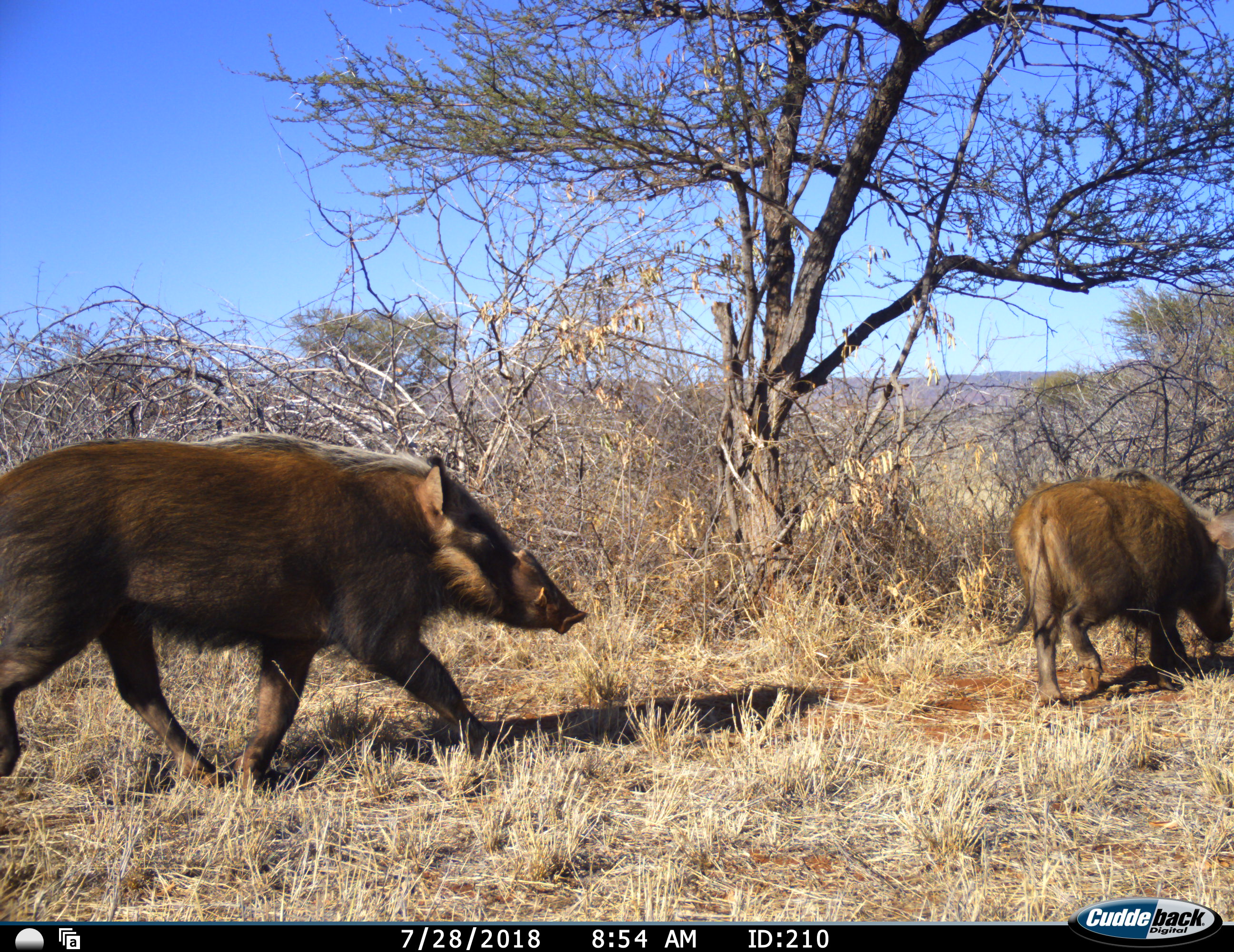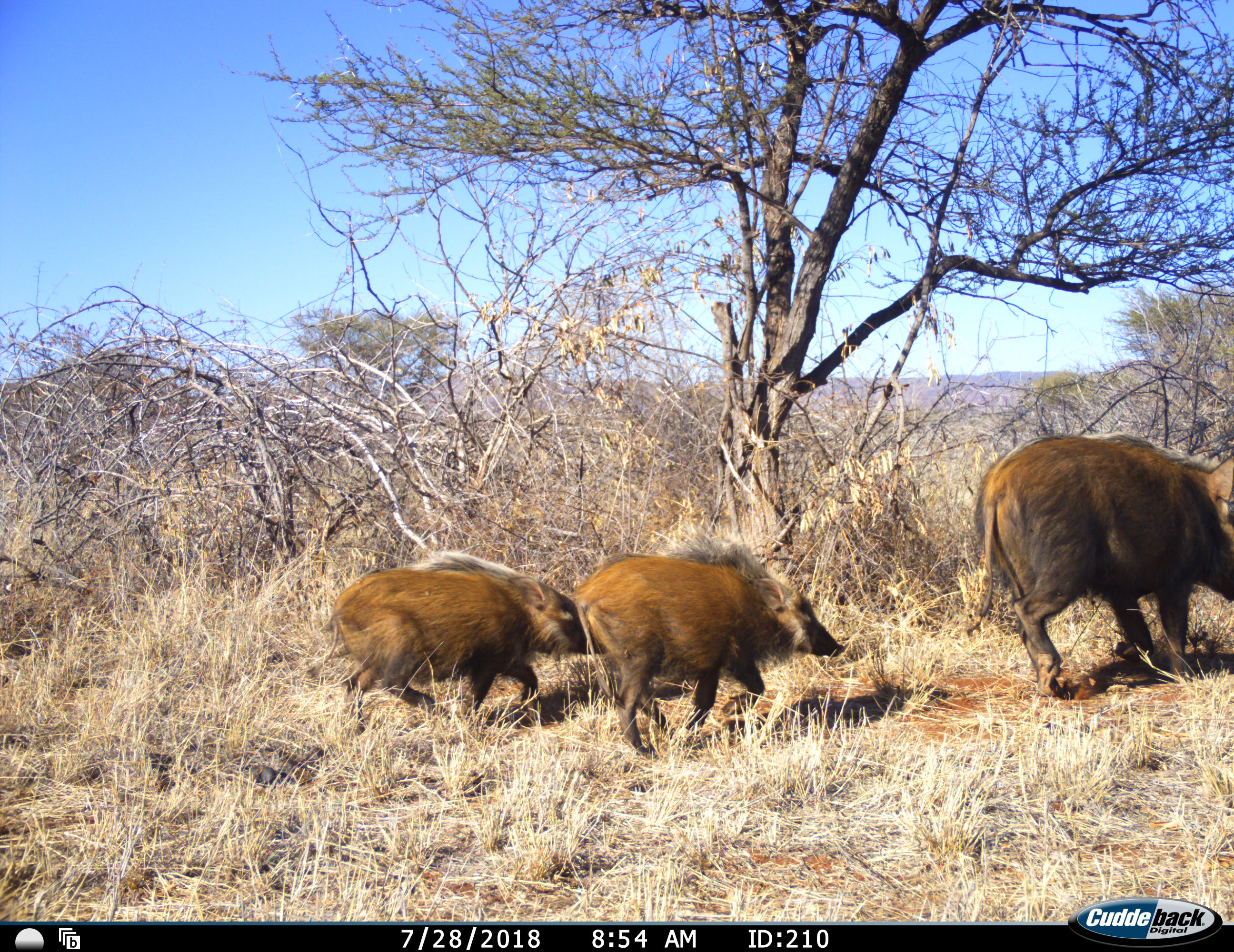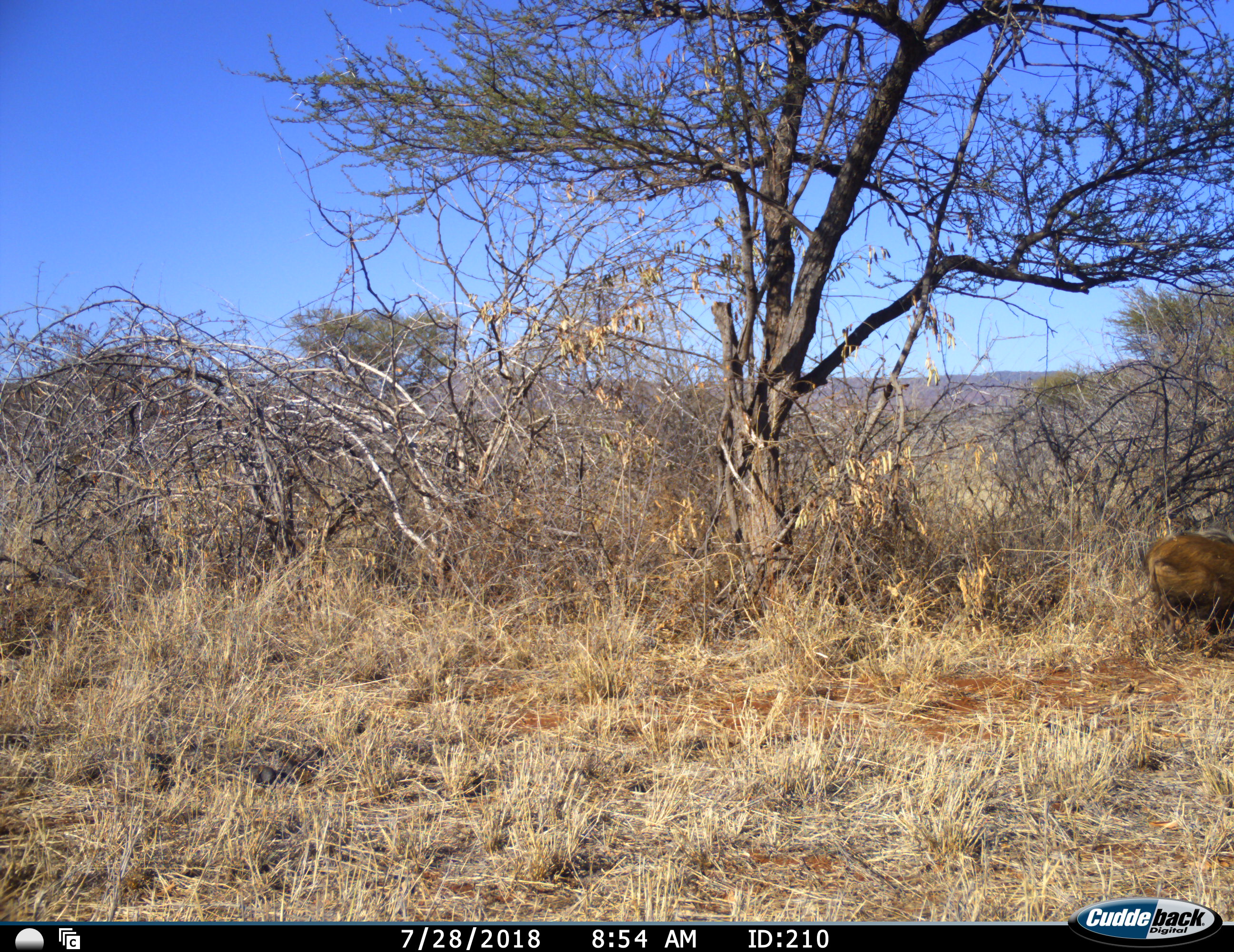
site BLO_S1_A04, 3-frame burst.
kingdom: Animalia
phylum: Chordata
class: Mammalia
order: Artiodactyla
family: Suidae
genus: Potamochoerus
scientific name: Potamochoerus larvatus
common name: bushpig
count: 4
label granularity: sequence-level